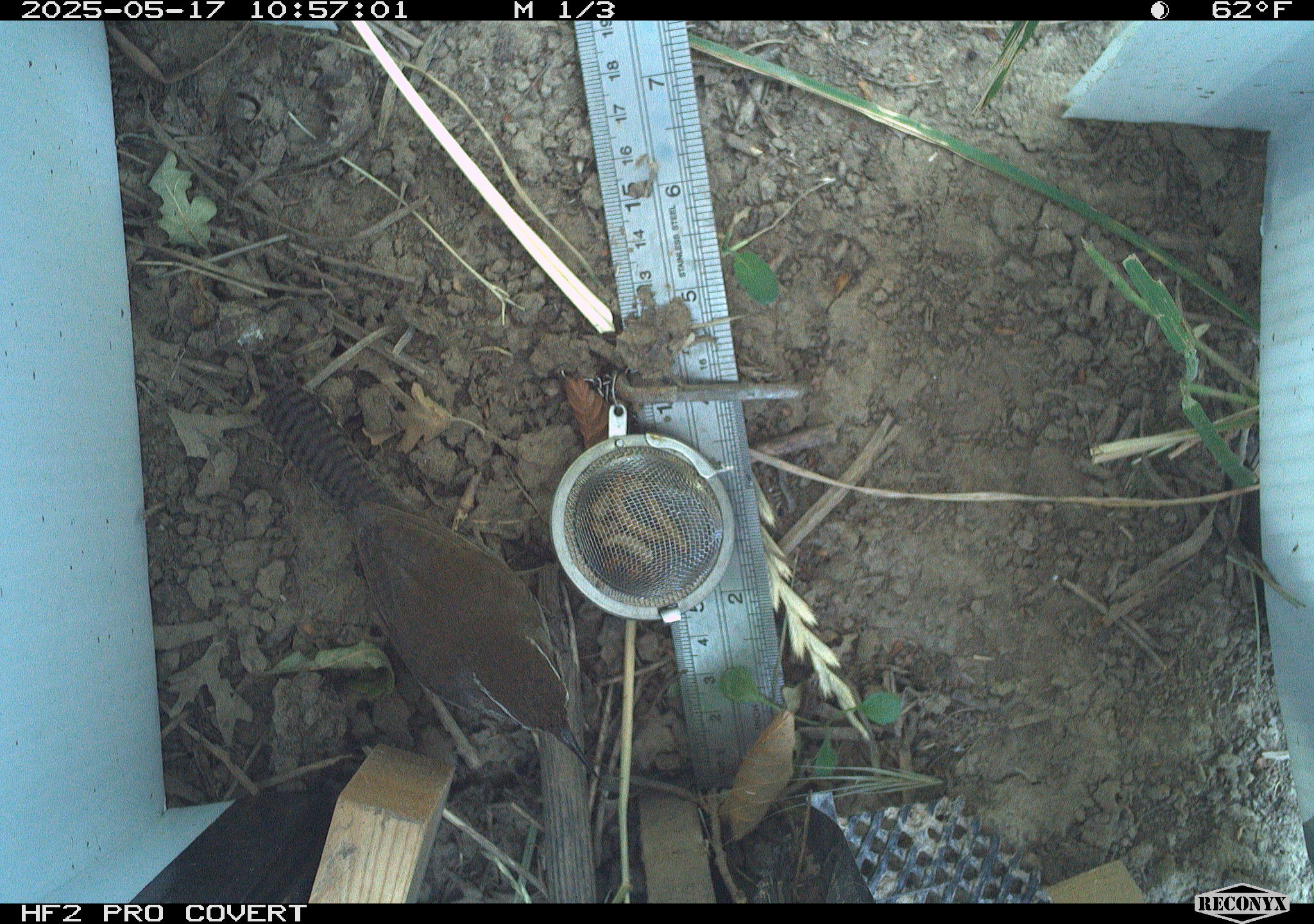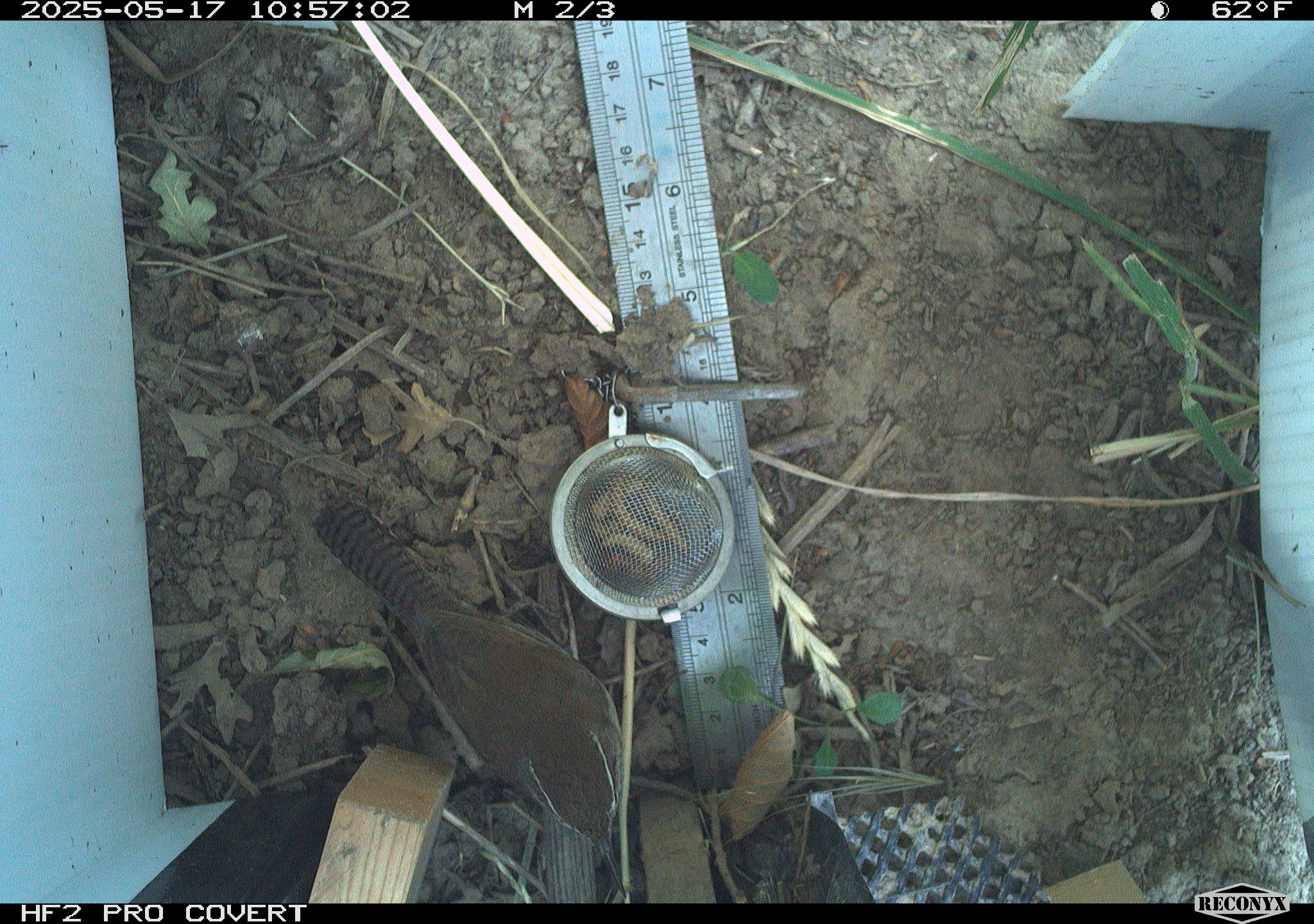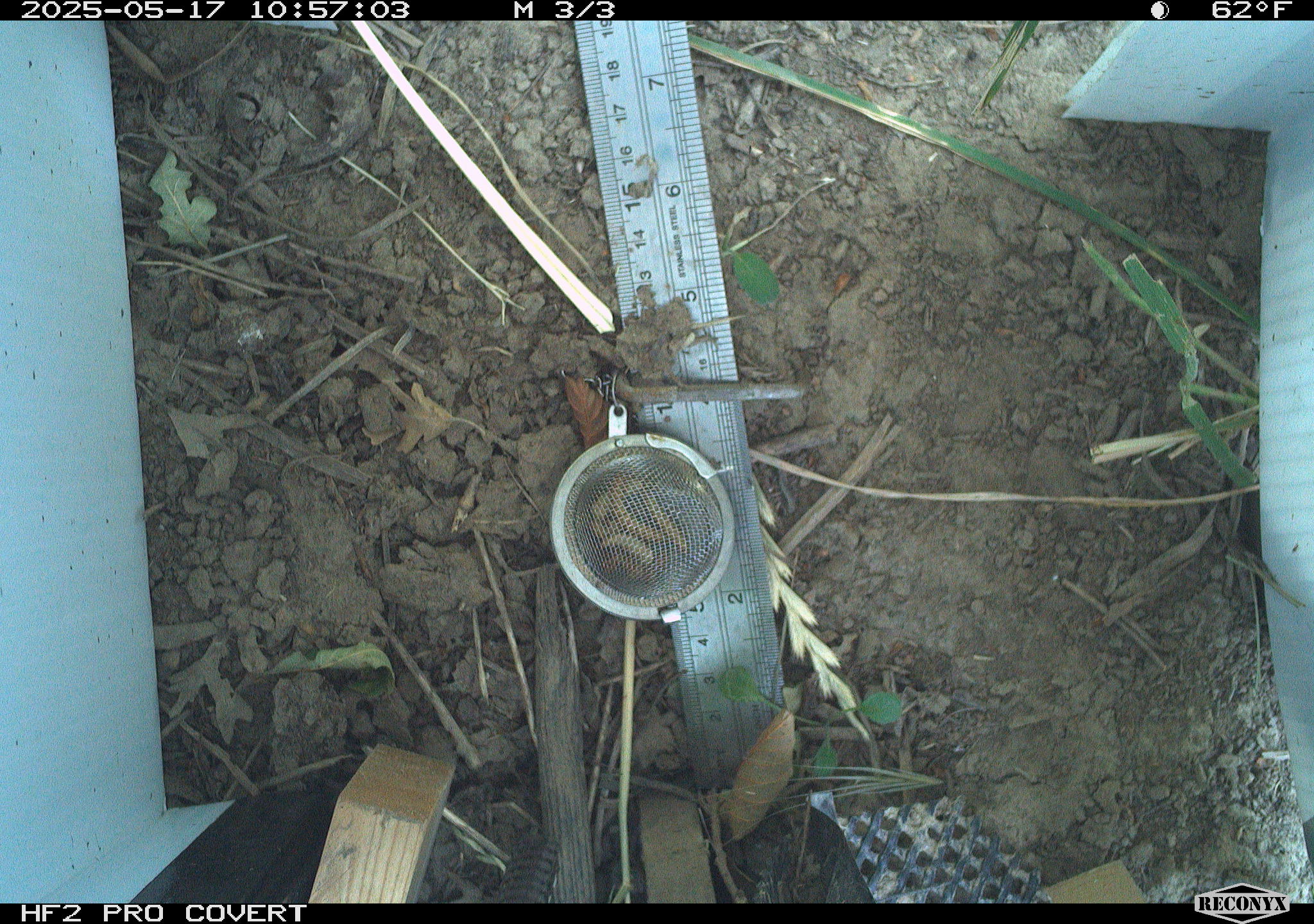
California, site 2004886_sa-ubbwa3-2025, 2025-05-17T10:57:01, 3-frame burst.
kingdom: Animalia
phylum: Chordata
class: Aves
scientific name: Aves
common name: bird